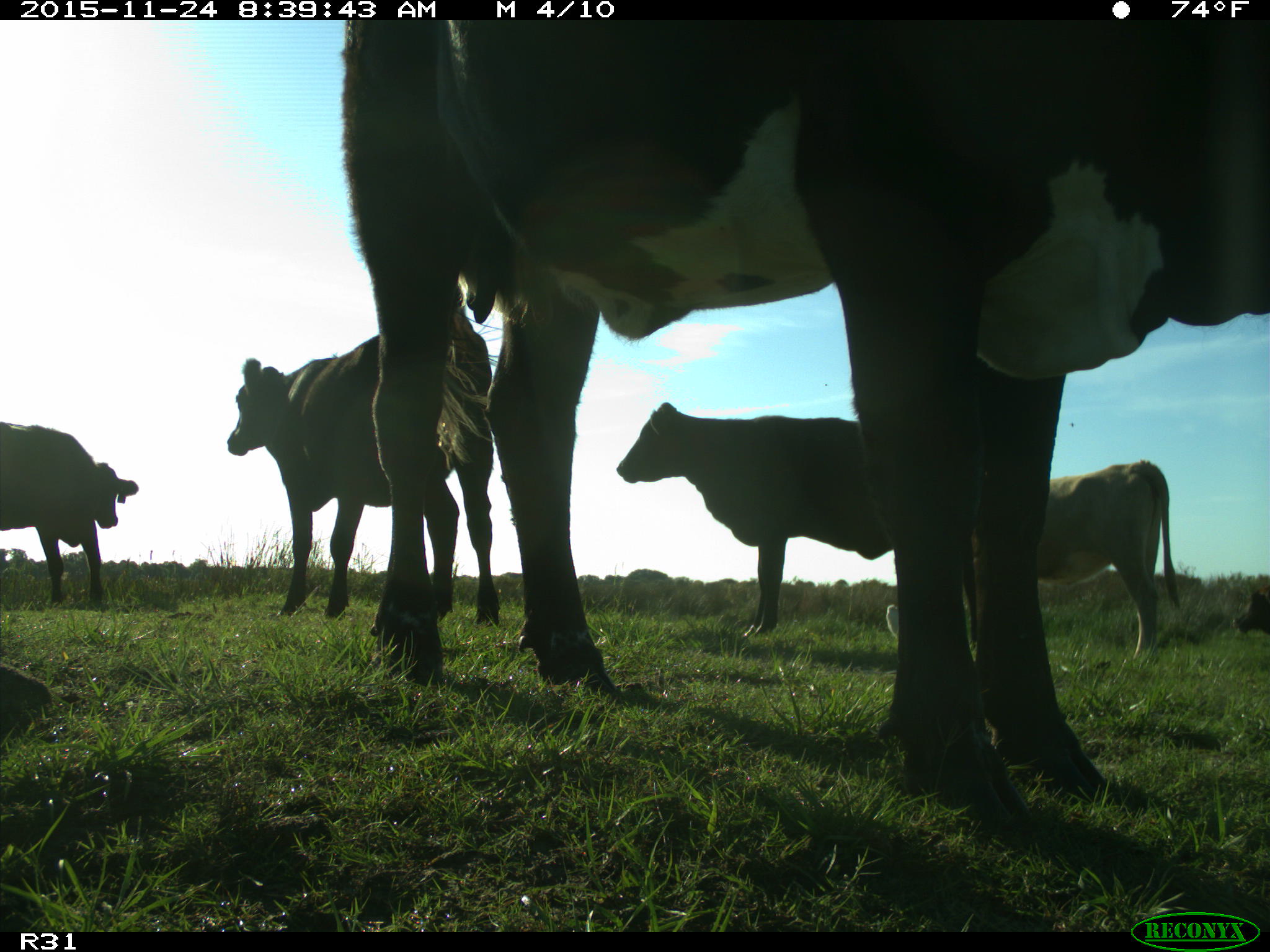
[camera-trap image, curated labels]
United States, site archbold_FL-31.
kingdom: Animalia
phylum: Chordata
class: Mammalia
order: Artiodactyla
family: Bovidae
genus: Bos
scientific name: Bos taurus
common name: domestic cow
Bos taurus (domestic cow).